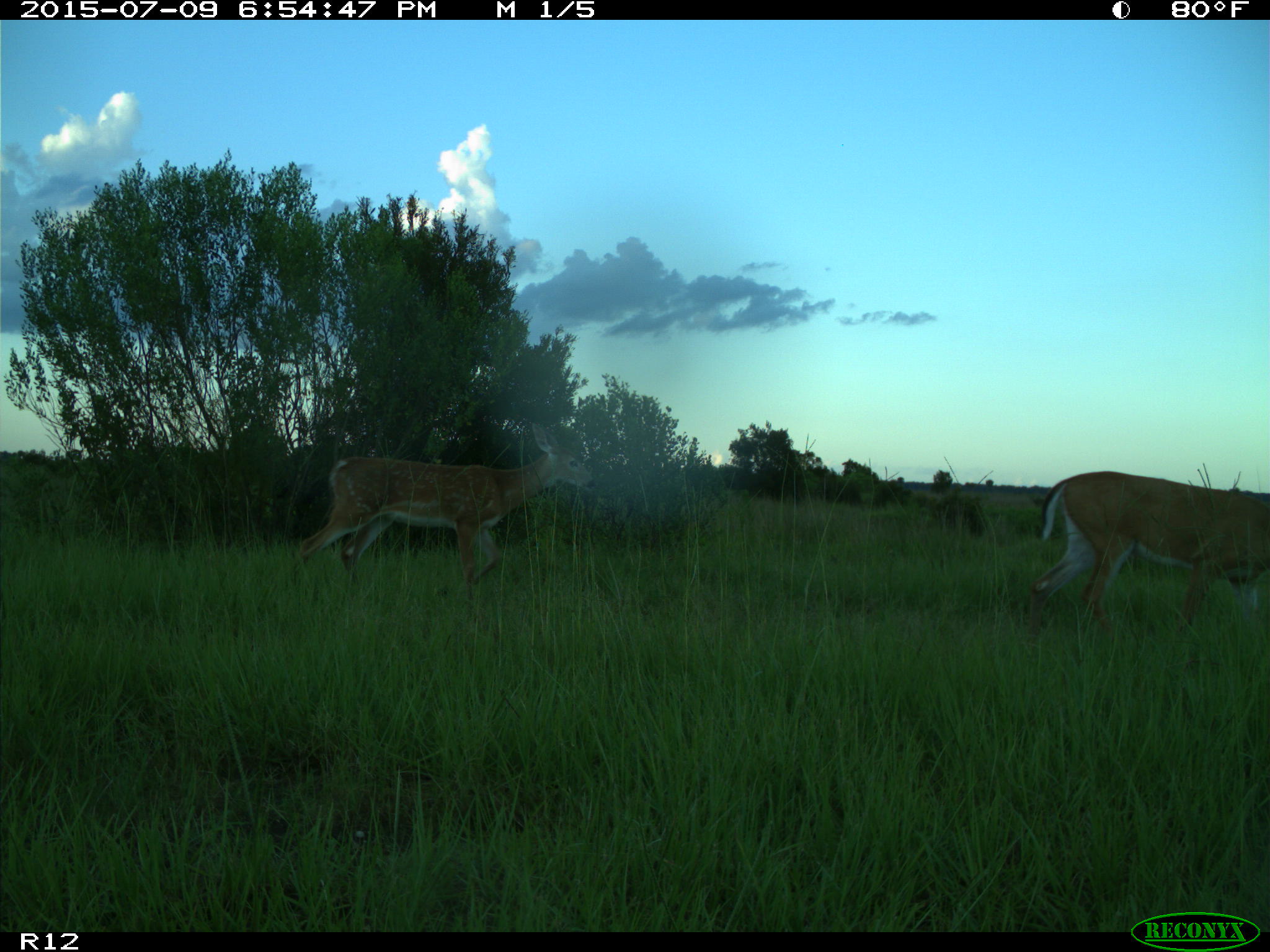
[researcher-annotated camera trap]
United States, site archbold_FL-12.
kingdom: Animalia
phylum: Chordata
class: Mammalia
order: Artiodactyla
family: Cervidae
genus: Odocoileus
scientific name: Odocoileus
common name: deer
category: unidentified deer